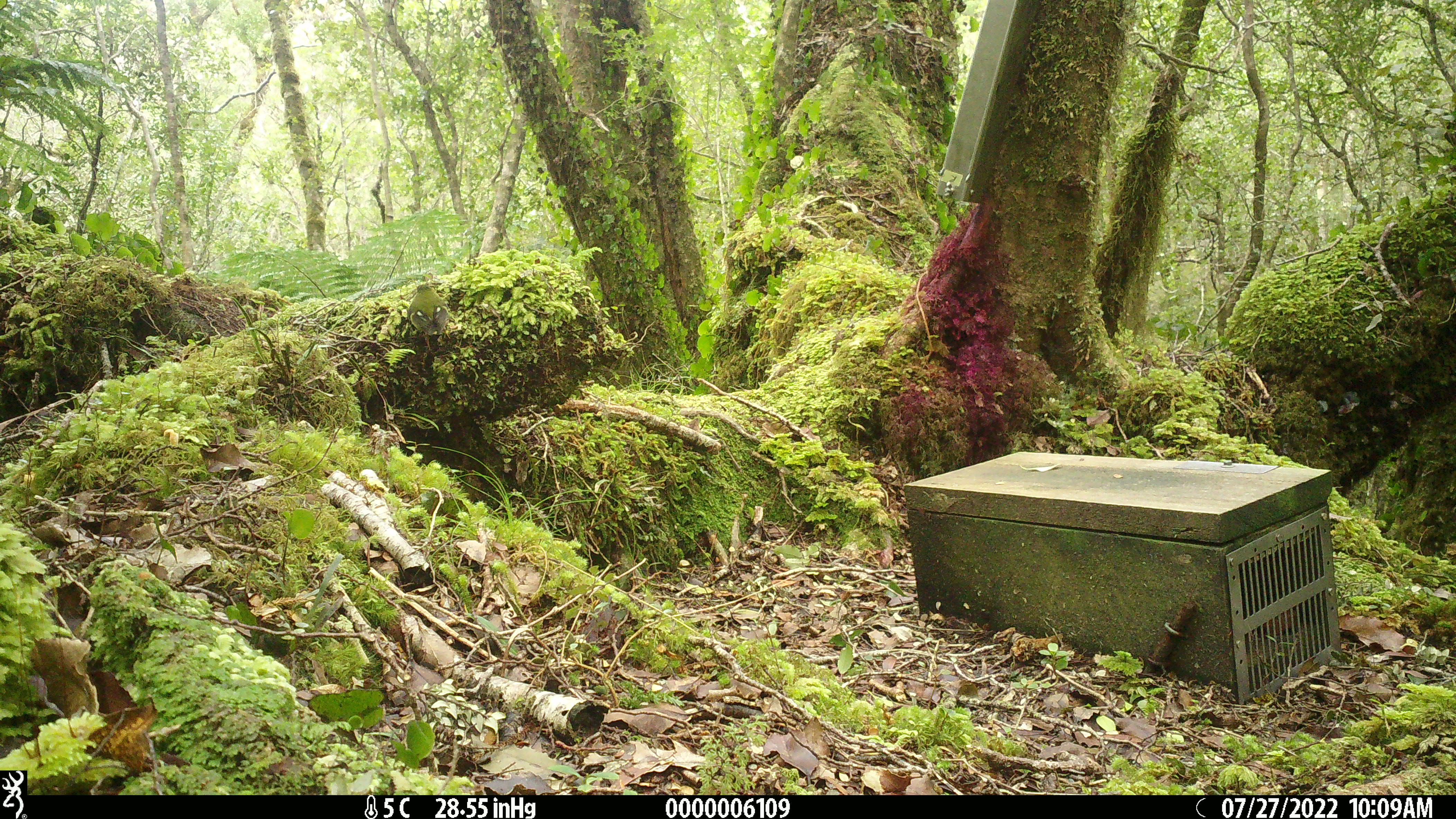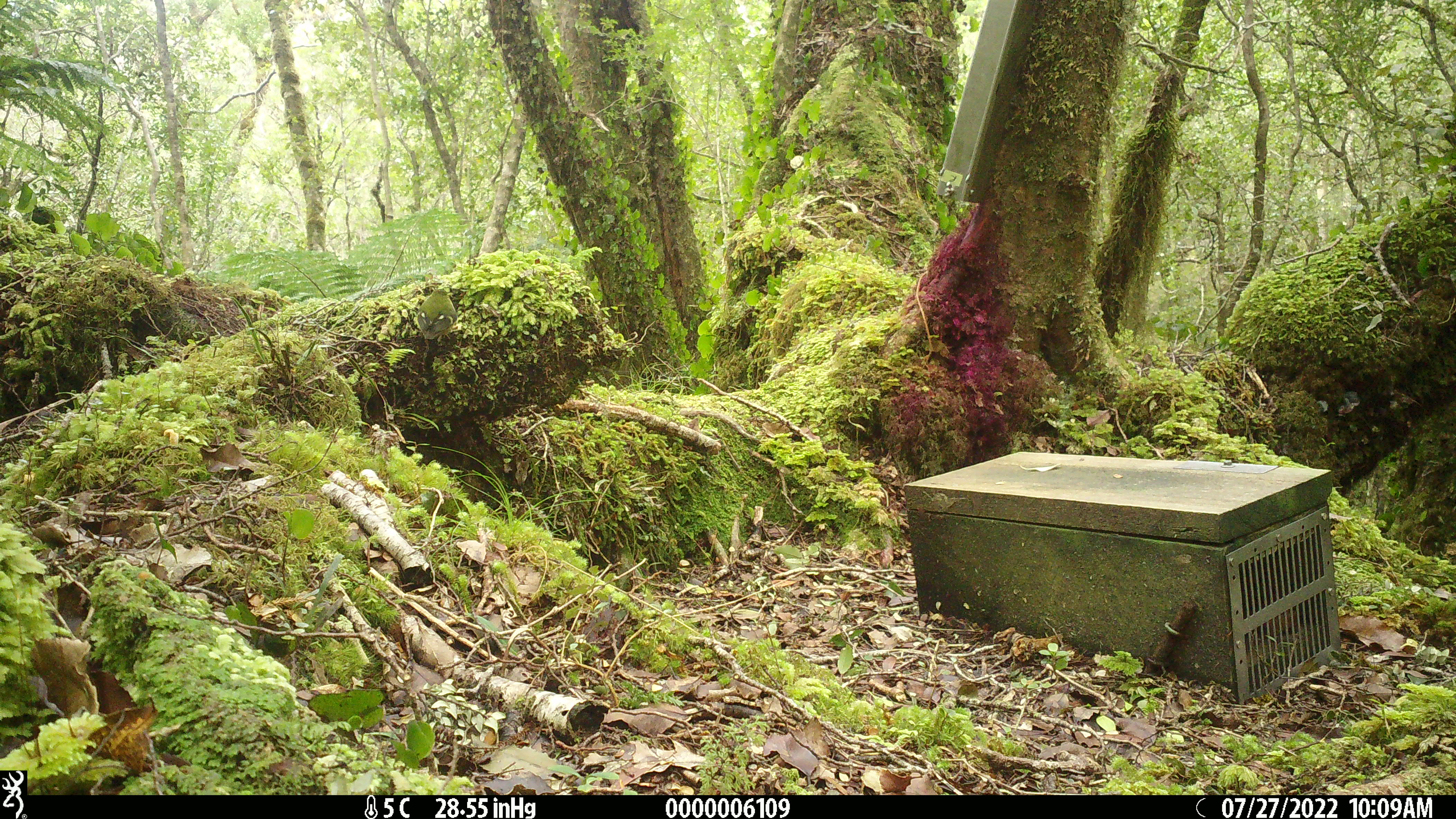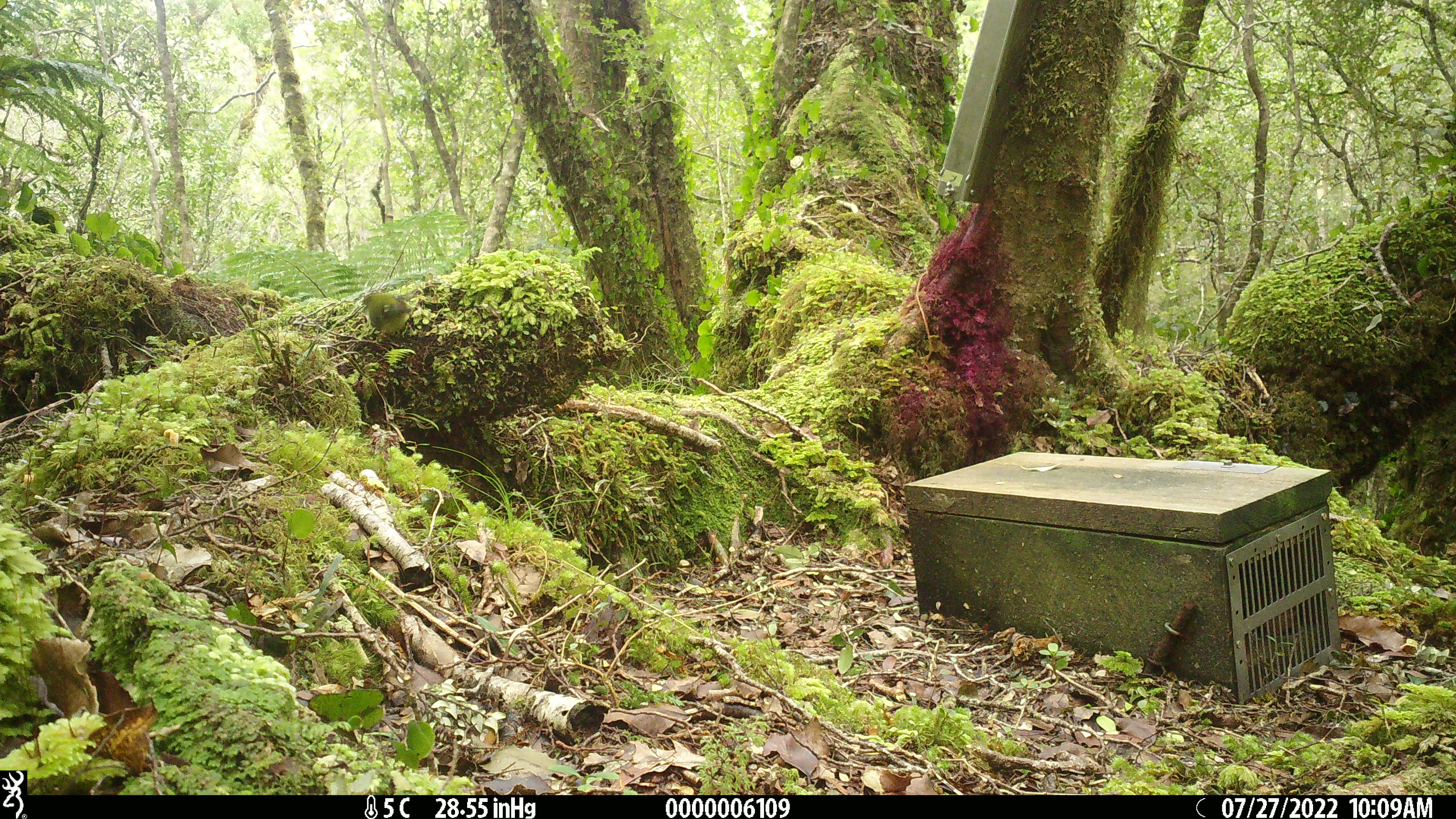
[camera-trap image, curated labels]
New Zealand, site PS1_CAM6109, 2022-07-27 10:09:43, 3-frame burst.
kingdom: Animalia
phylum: Chordata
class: Aves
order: Passeriformes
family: Acanthisittidae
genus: Acanthisitta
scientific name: Acanthisitta chloris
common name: rifleman